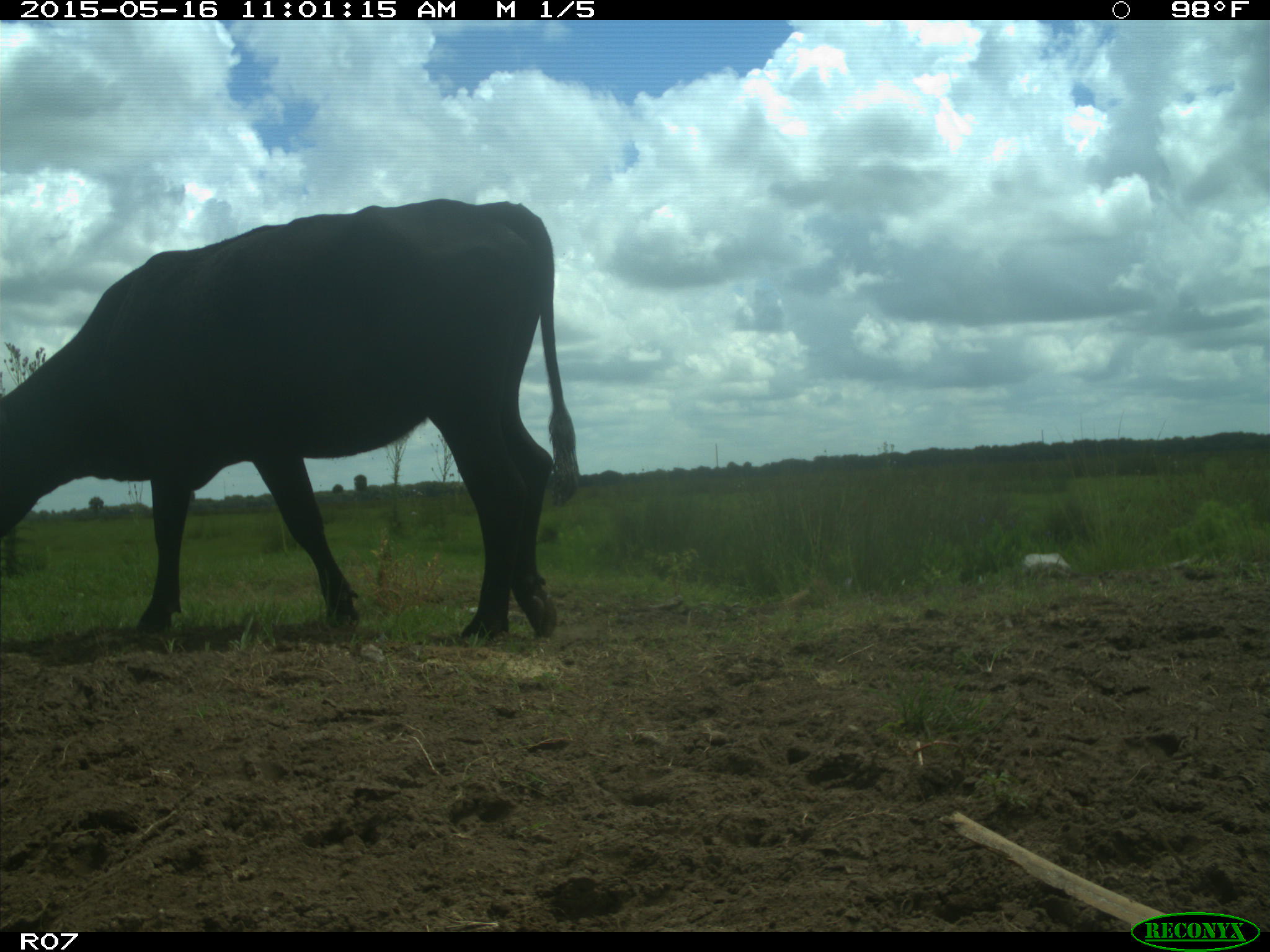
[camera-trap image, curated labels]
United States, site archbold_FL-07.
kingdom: Animalia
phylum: Chordata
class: Mammalia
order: Artiodactyla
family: Bovidae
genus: Bos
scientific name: Bos taurus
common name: domestic cow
Bos taurus (domestic cow).